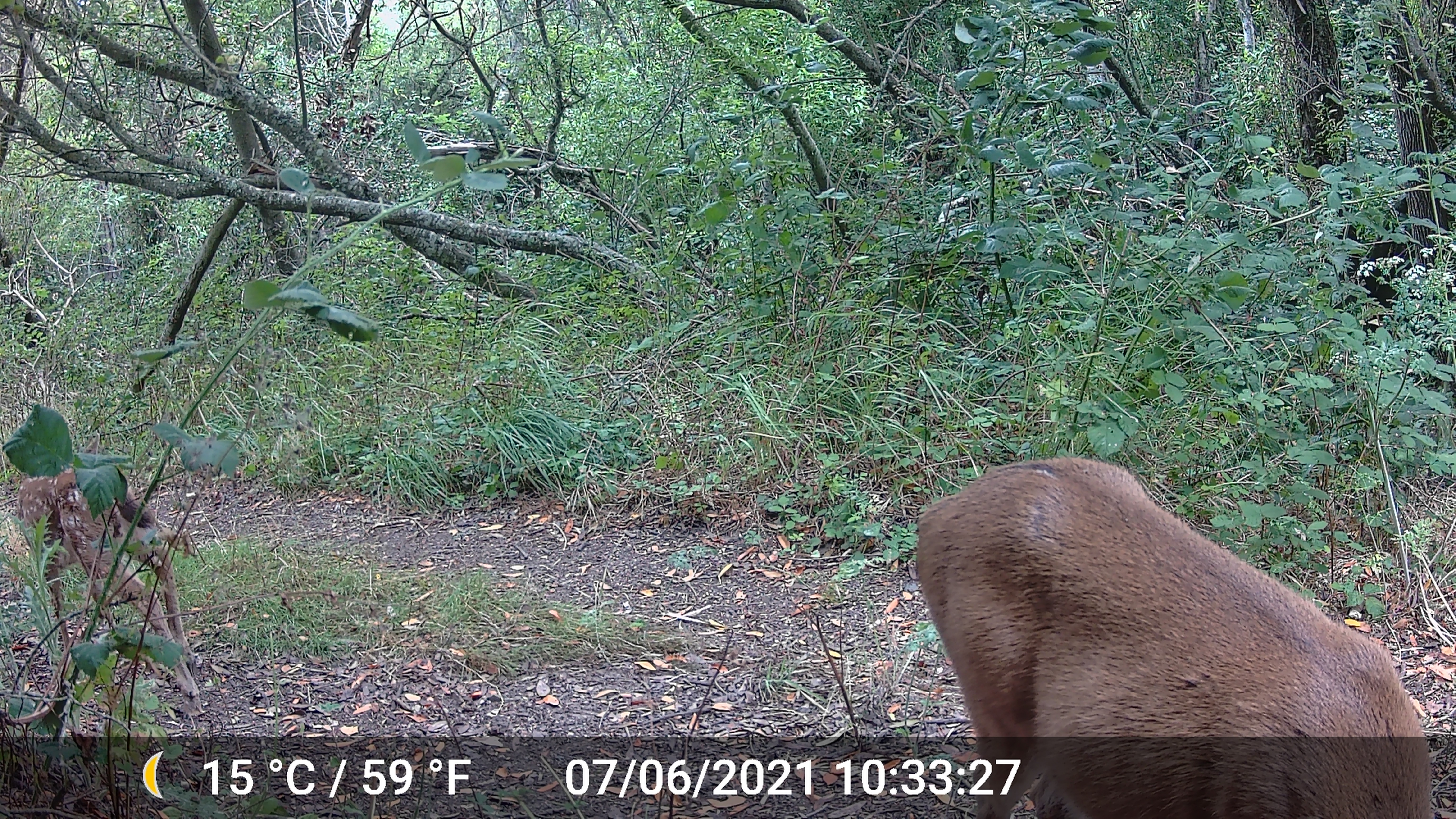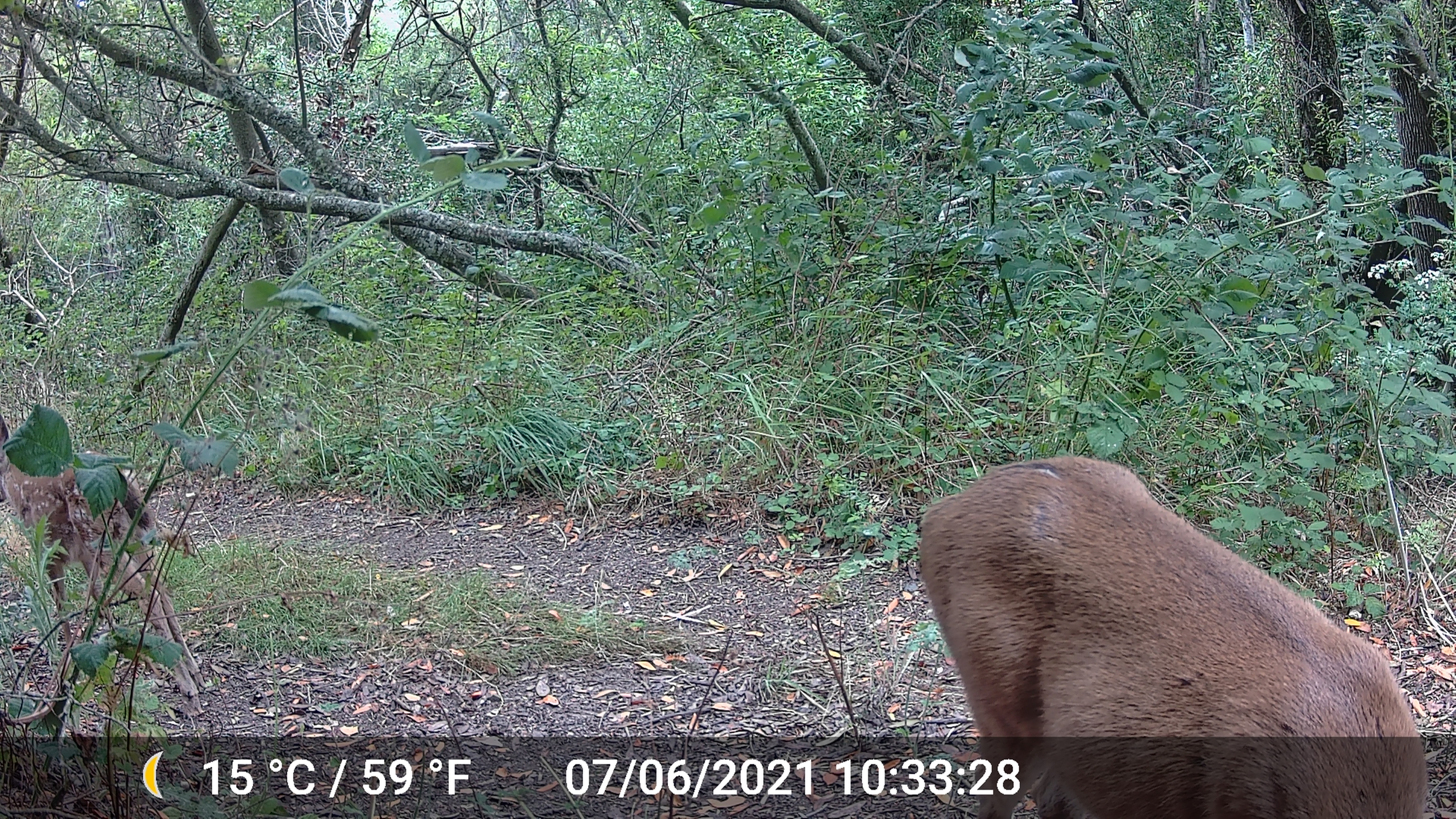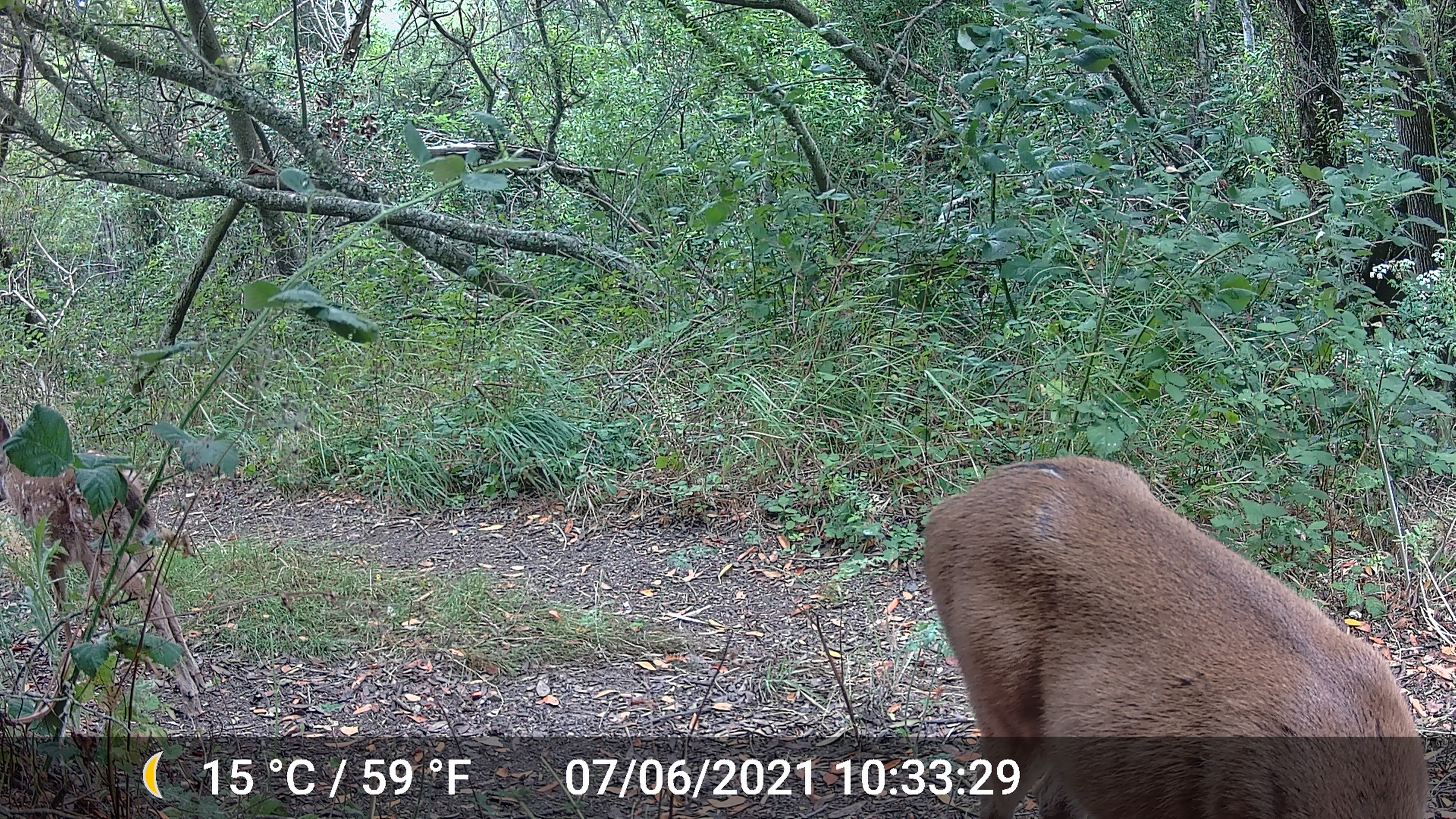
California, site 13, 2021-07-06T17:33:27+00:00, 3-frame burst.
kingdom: Animalia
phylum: Chordata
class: Mammalia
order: Artiodactyla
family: Cervidae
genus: Odocoileus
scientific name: Odocoileus hemionus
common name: mule deer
Mule deer (Odocoileus hemionus).